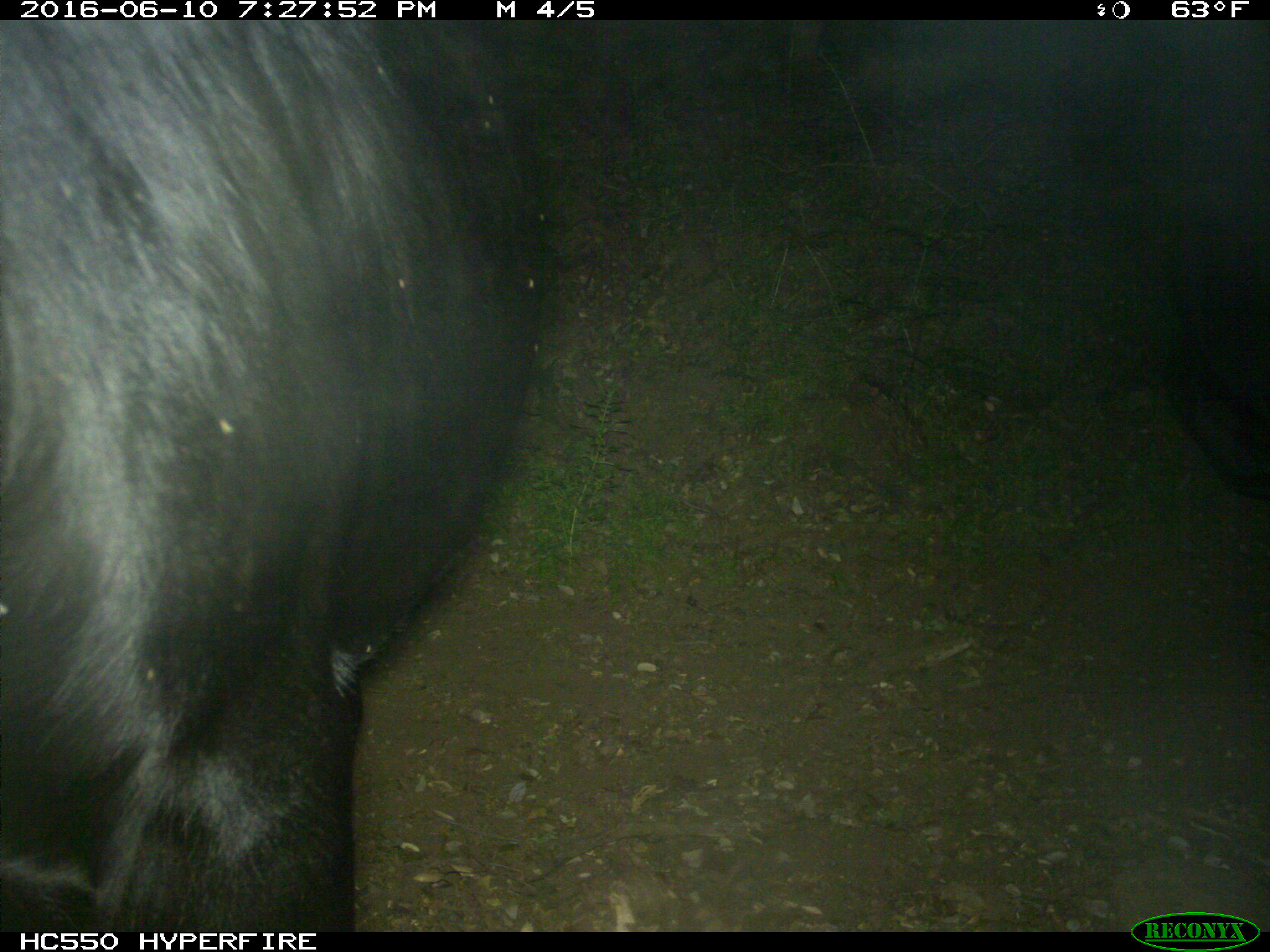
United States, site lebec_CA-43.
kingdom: Animalia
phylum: Chordata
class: Mammalia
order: Artiodactyla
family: Bovidae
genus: Bos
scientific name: Bos taurus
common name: domestic cow